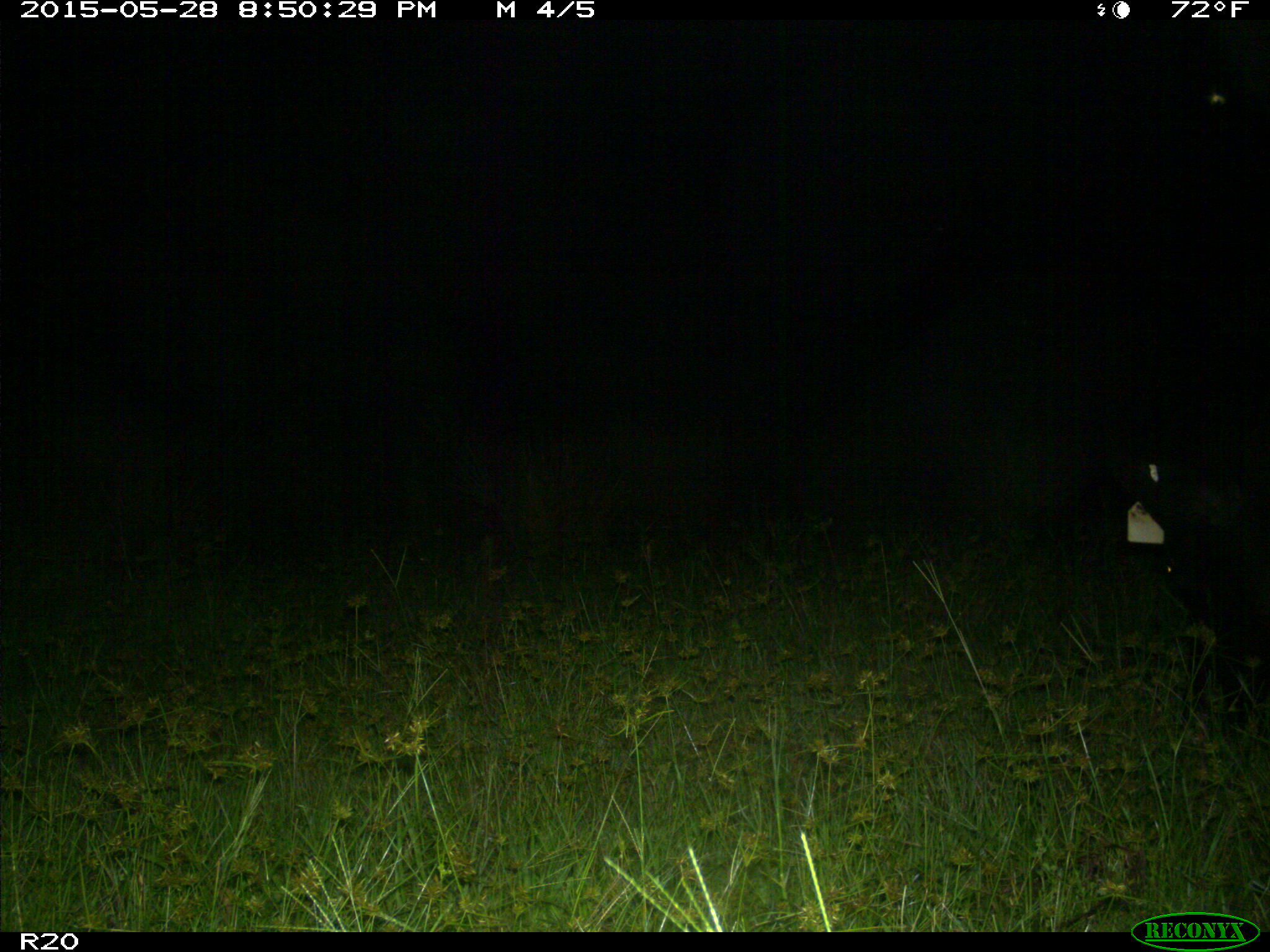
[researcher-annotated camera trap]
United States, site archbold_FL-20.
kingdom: Animalia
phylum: Chordata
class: Mammalia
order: Artiodactyla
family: Bovidae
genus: Bos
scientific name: Bos taurus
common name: domestic cow